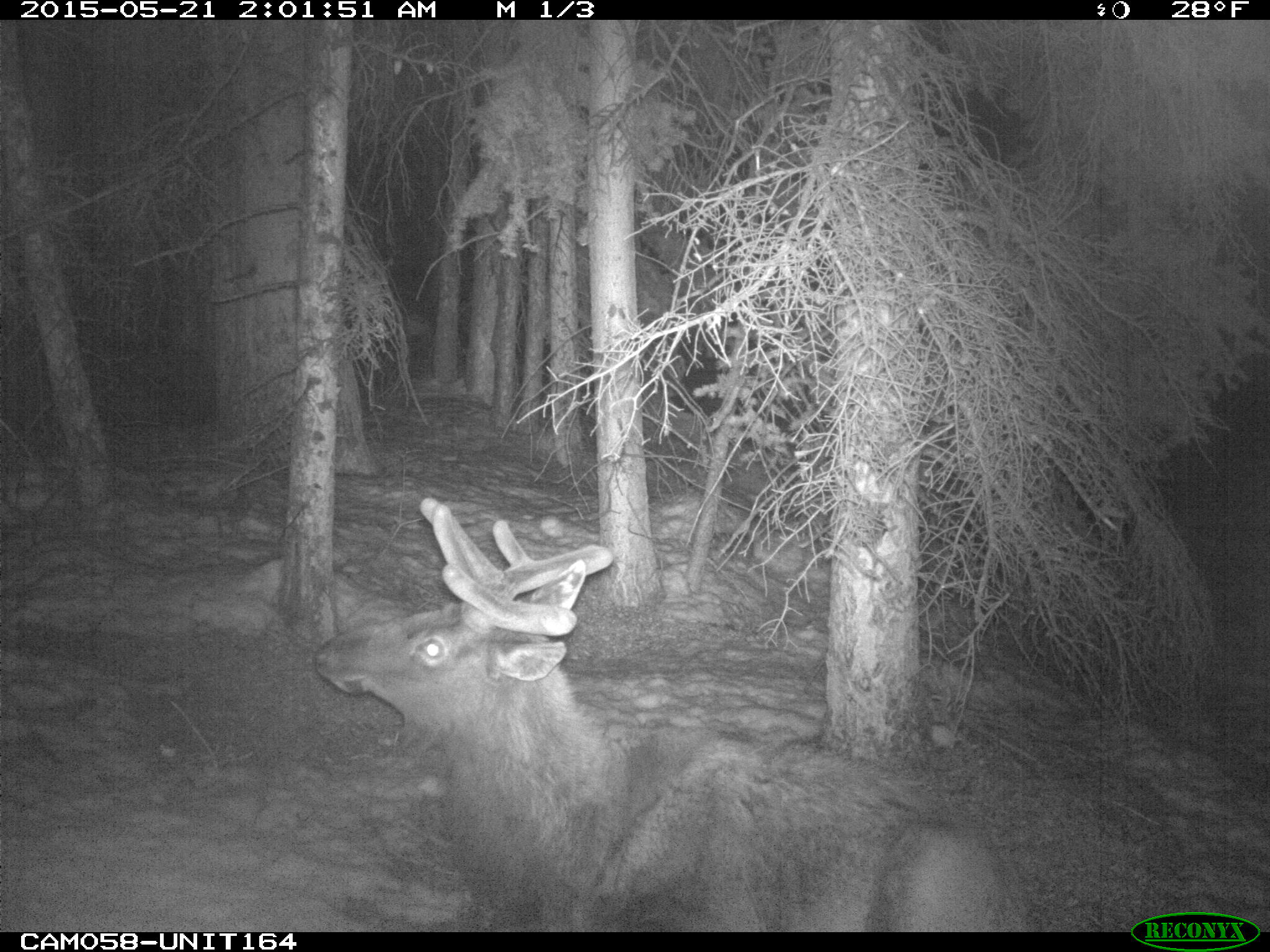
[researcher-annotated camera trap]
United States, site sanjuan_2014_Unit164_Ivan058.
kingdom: Animalia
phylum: Chordata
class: Mammalia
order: Artiodactyla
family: Cervidae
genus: Cervus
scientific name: Cervus elaphus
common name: red deer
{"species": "Cervus elaphus (red deer)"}